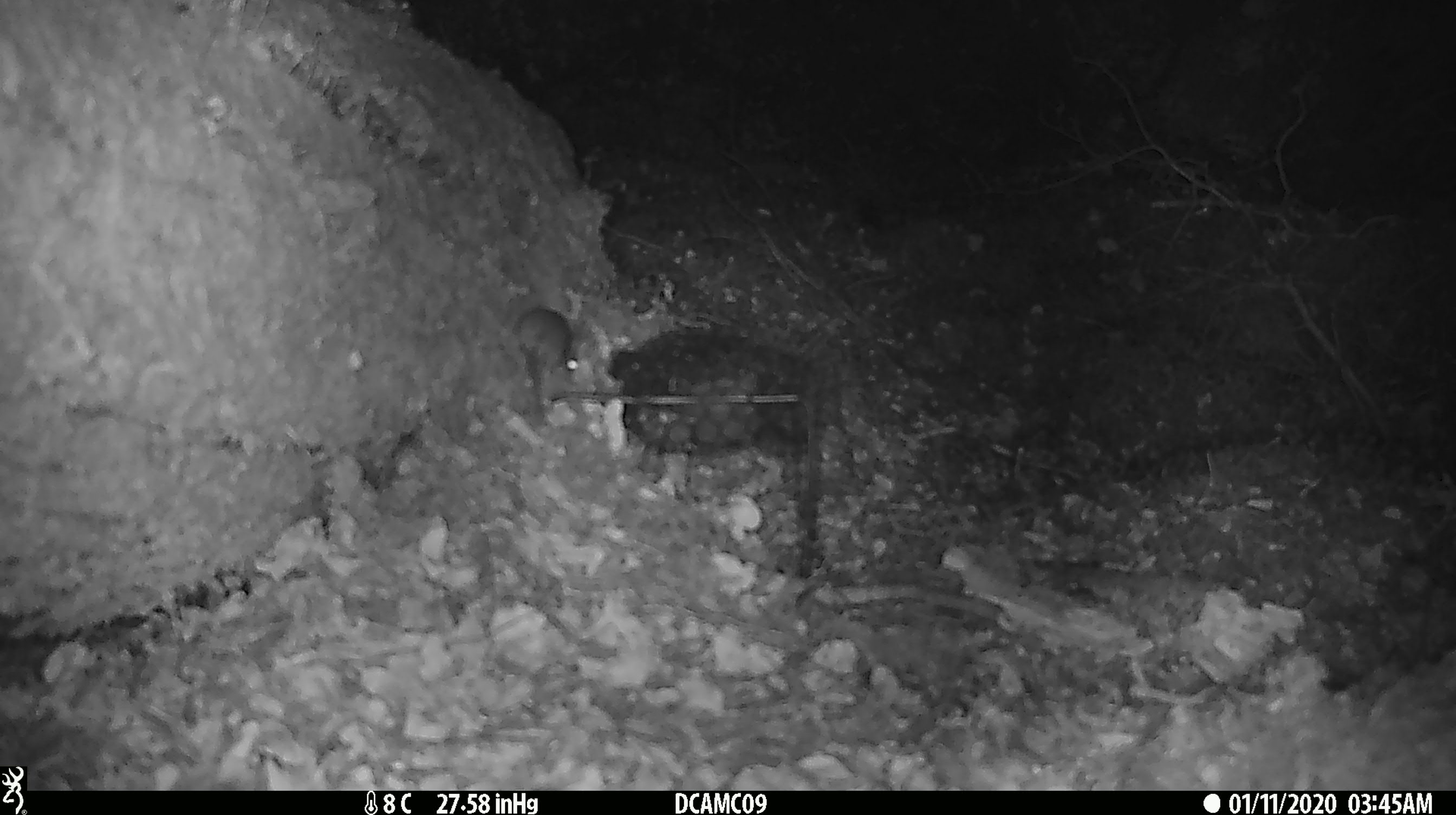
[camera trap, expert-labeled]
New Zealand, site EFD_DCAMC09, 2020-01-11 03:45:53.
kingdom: Animalia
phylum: Chordata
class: Mammalia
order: Rodentia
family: Muridae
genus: Mus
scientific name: Mus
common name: mouse